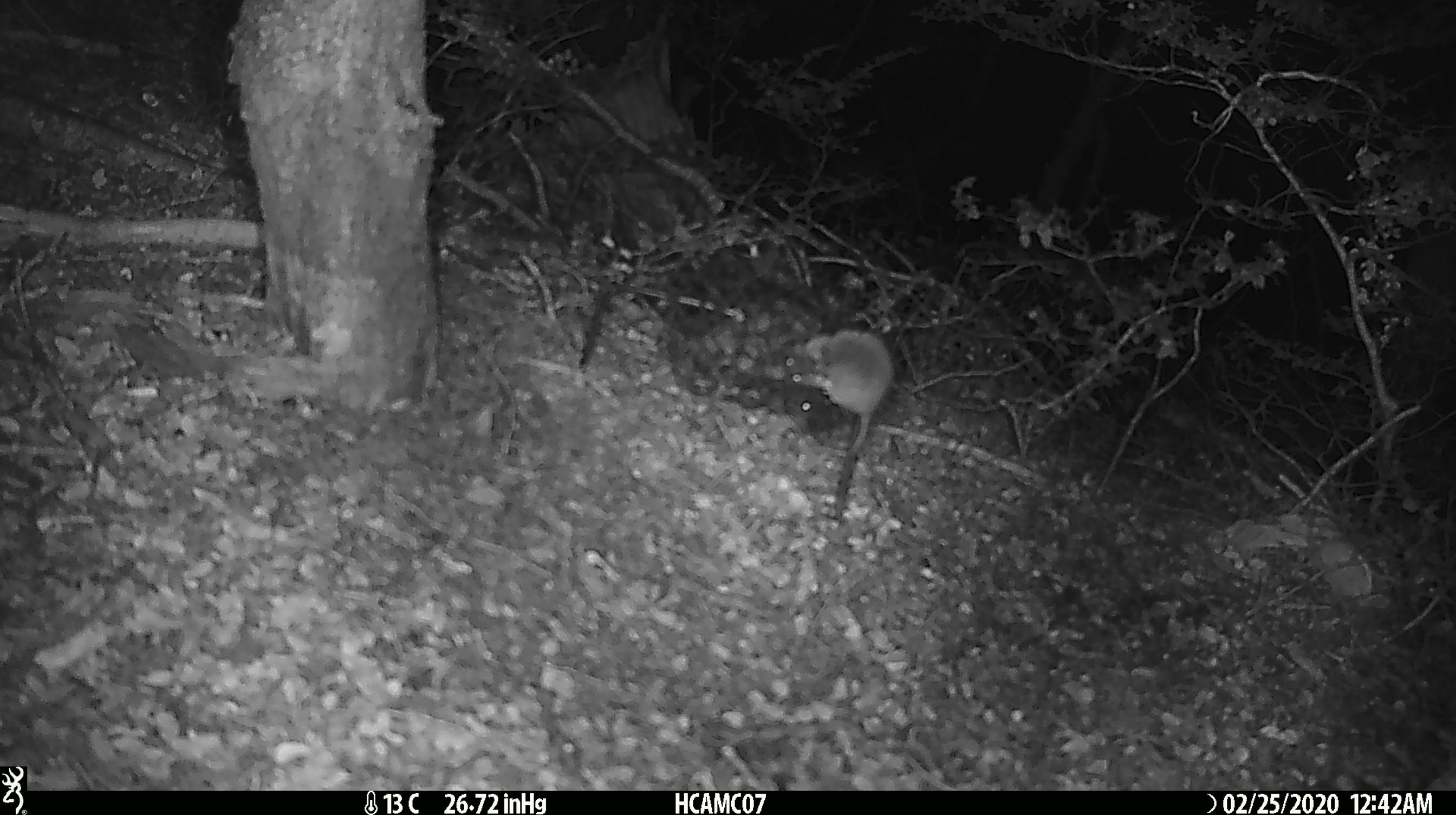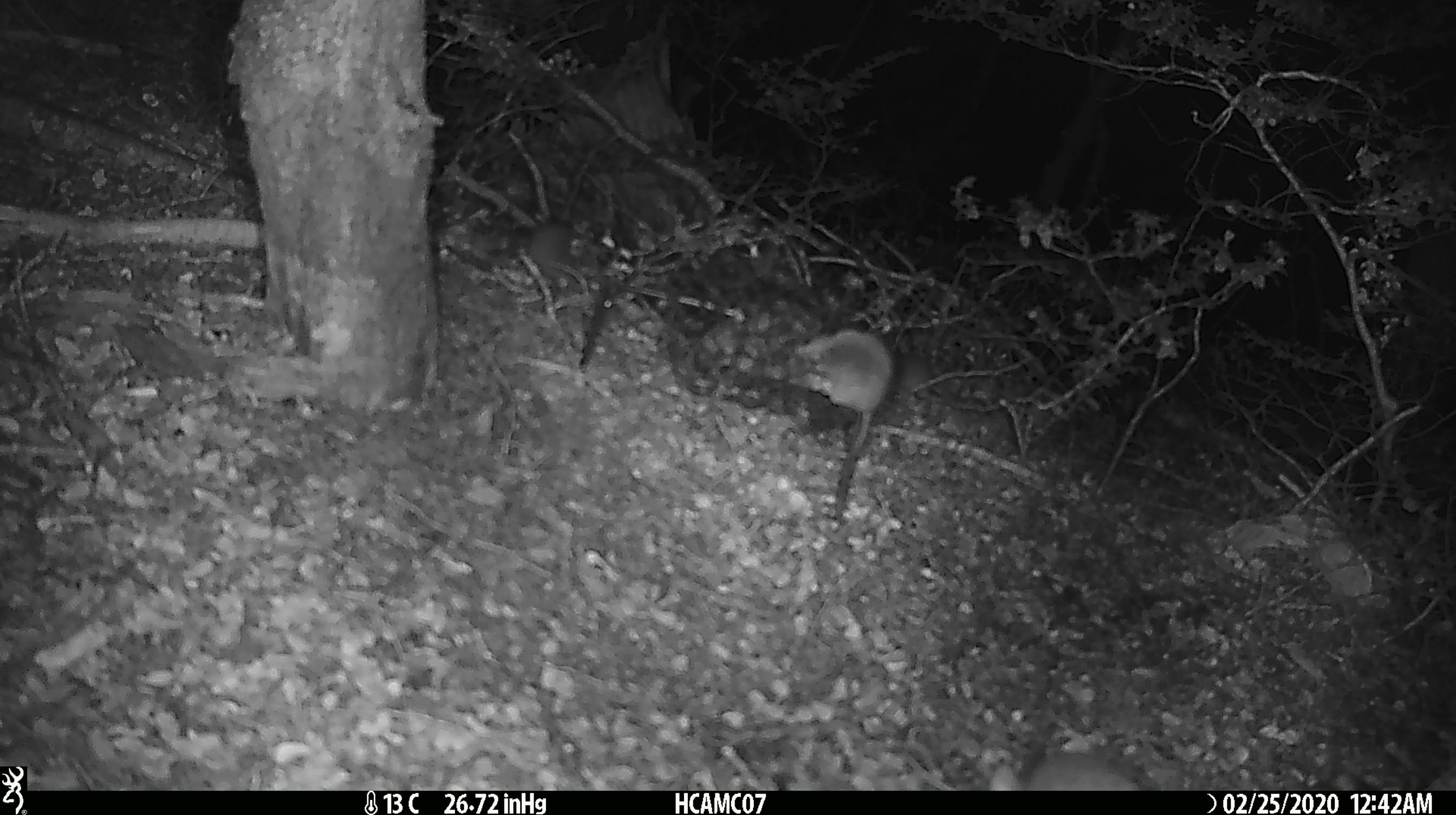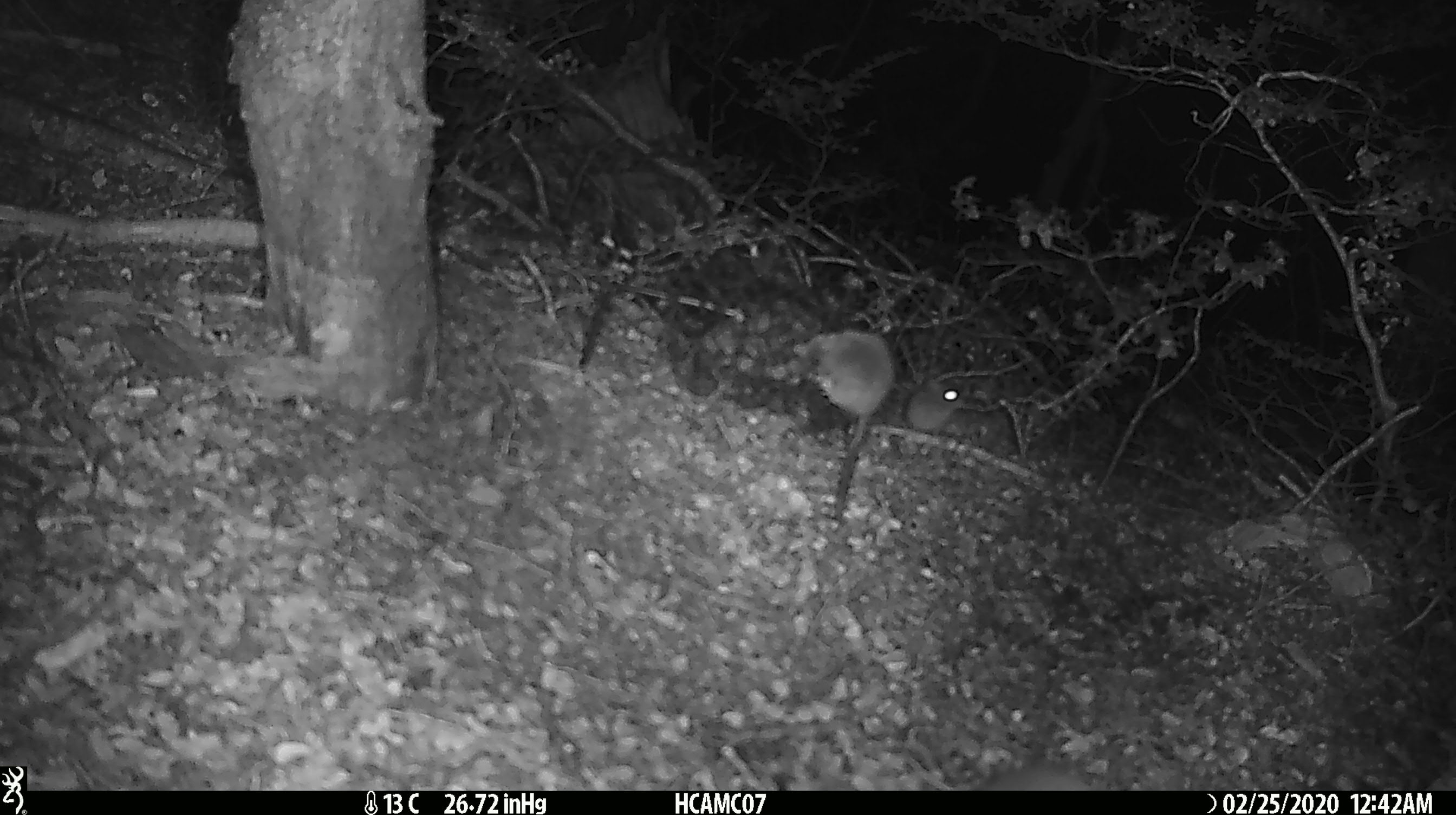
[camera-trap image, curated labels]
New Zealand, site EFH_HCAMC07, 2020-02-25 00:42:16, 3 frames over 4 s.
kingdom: Animalia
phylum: Chordata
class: Mammalia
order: Rodentia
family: Muridae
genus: Mus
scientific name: Mus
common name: mouse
Mouse (Mus).